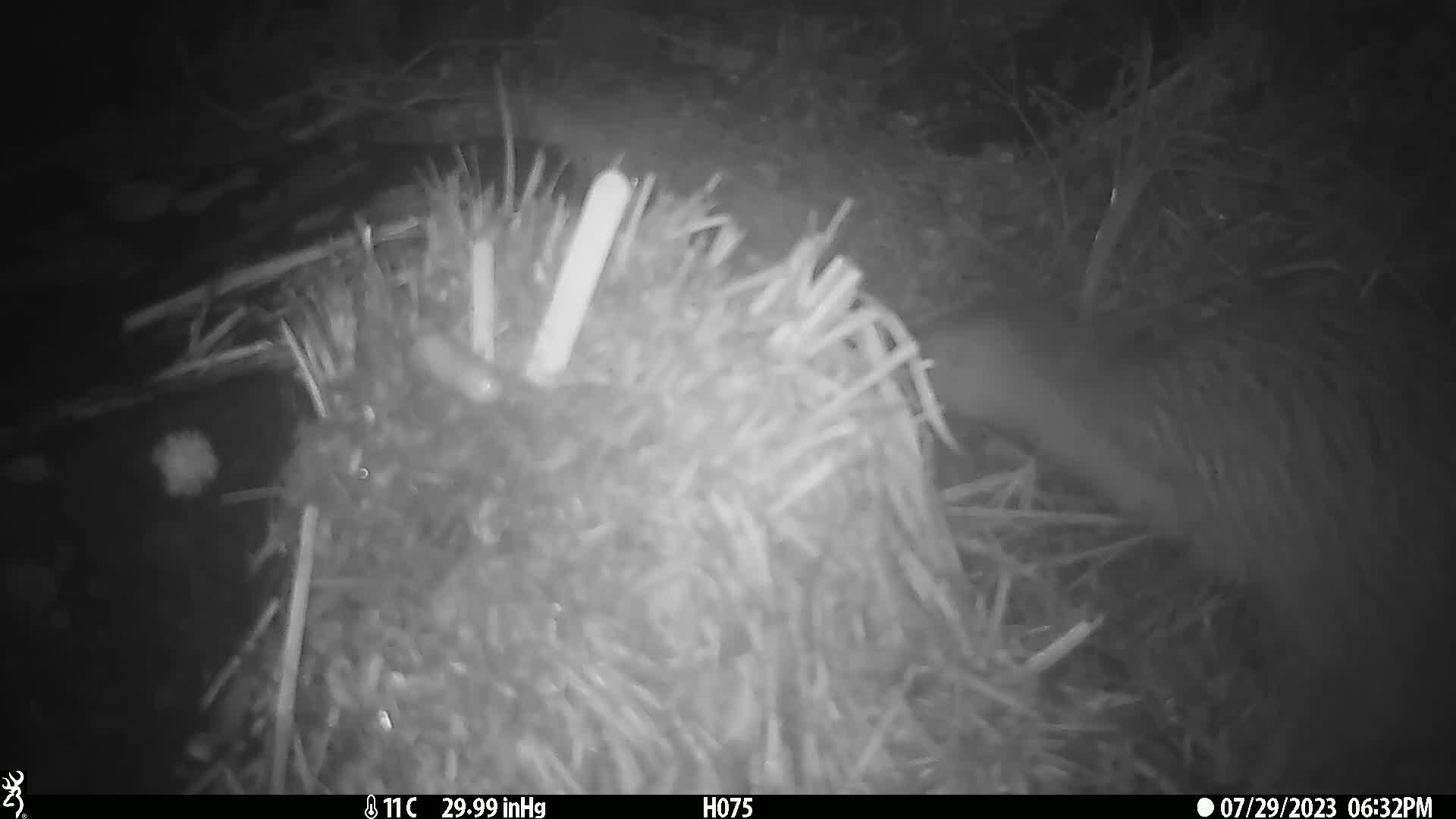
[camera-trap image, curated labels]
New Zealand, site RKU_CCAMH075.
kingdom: Animalia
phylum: Chordata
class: Aves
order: Apterygiformes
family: Apterygidae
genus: Apteryx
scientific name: Apteryx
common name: kiwi